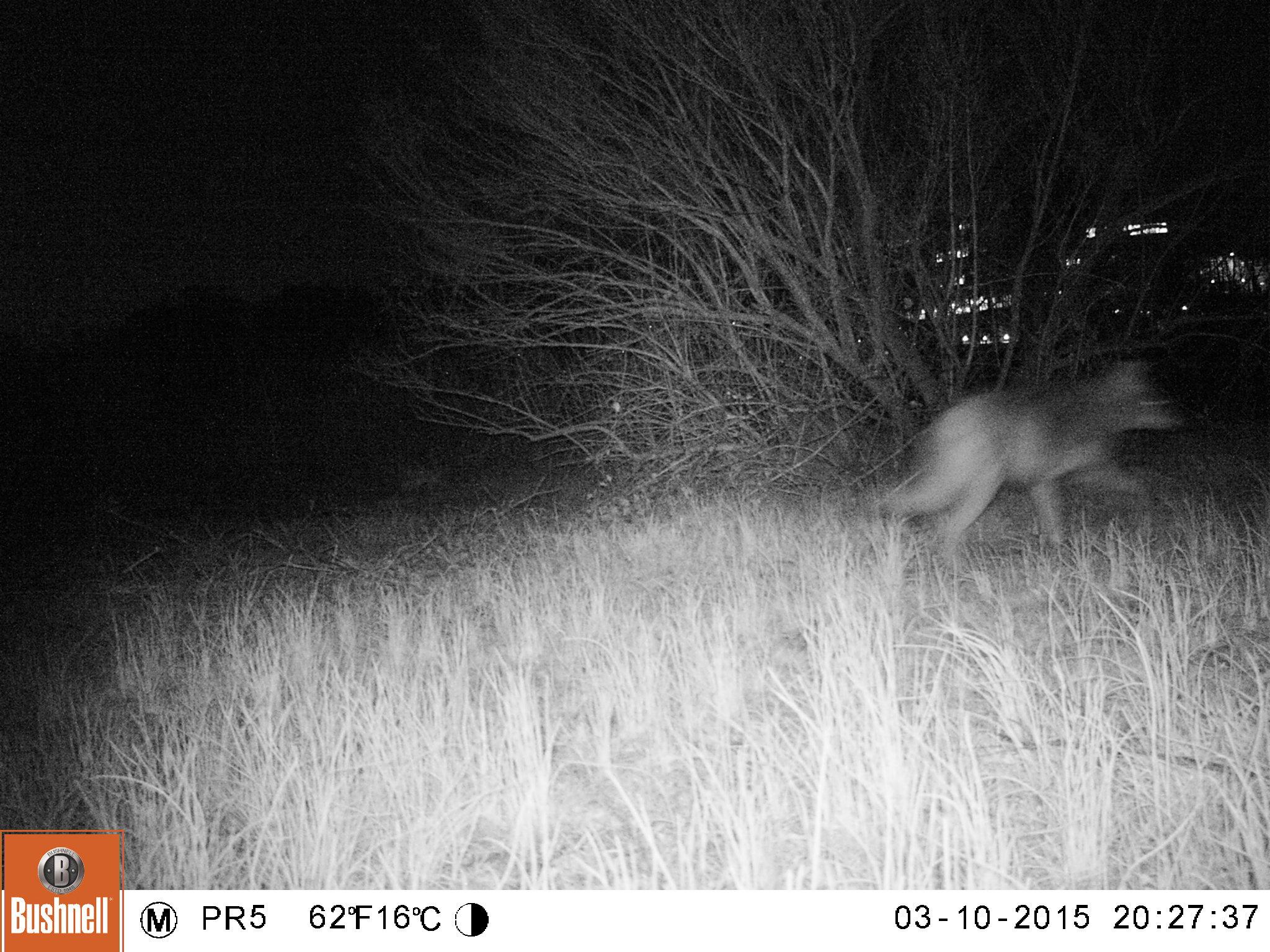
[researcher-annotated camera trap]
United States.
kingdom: Animalia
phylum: Chordata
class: Mammalia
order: Carnivora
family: Canidae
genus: Canis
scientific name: Canis latrans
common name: coyote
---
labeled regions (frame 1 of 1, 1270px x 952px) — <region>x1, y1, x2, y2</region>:
Coyote: <region>861, 357, 1198, 558</region>